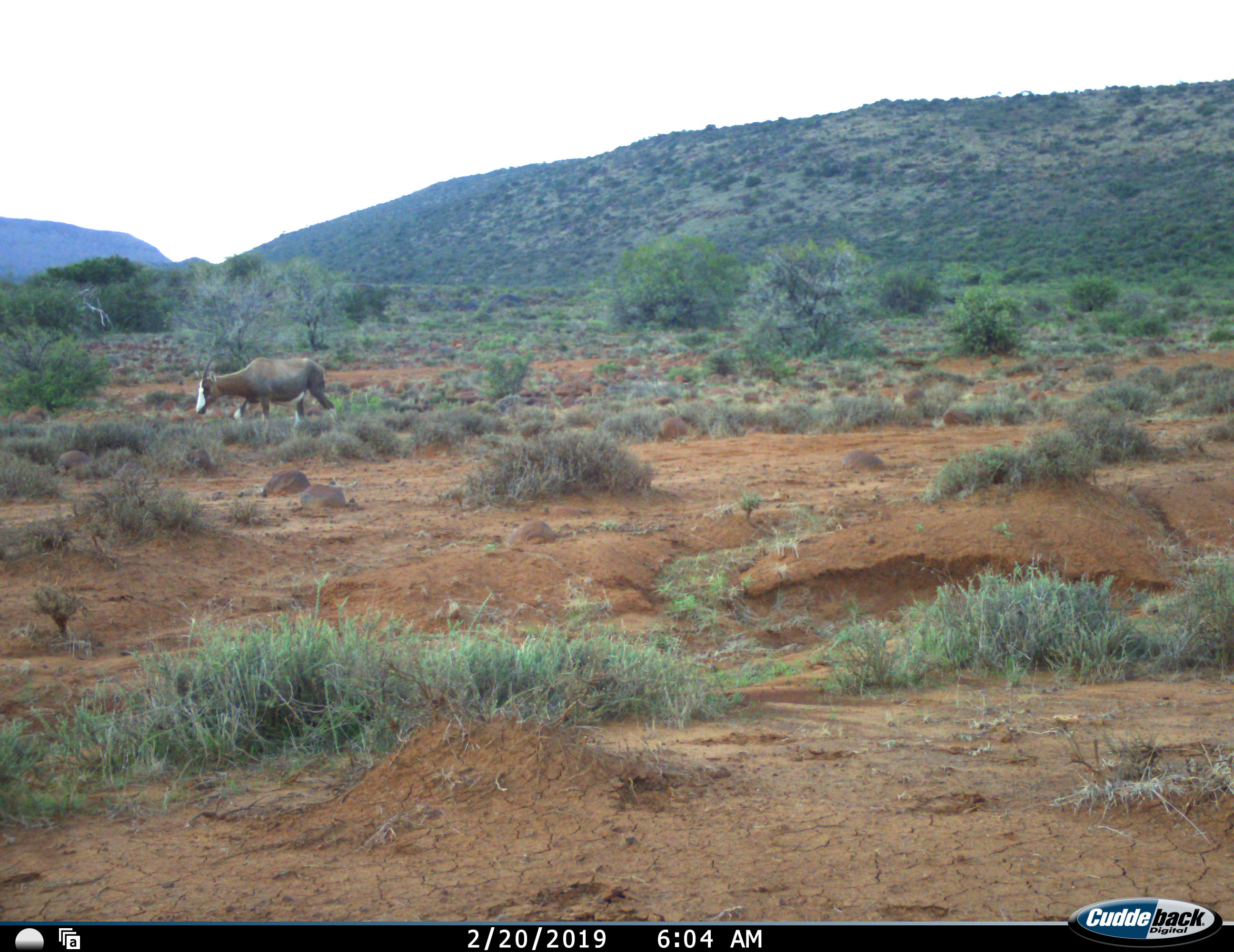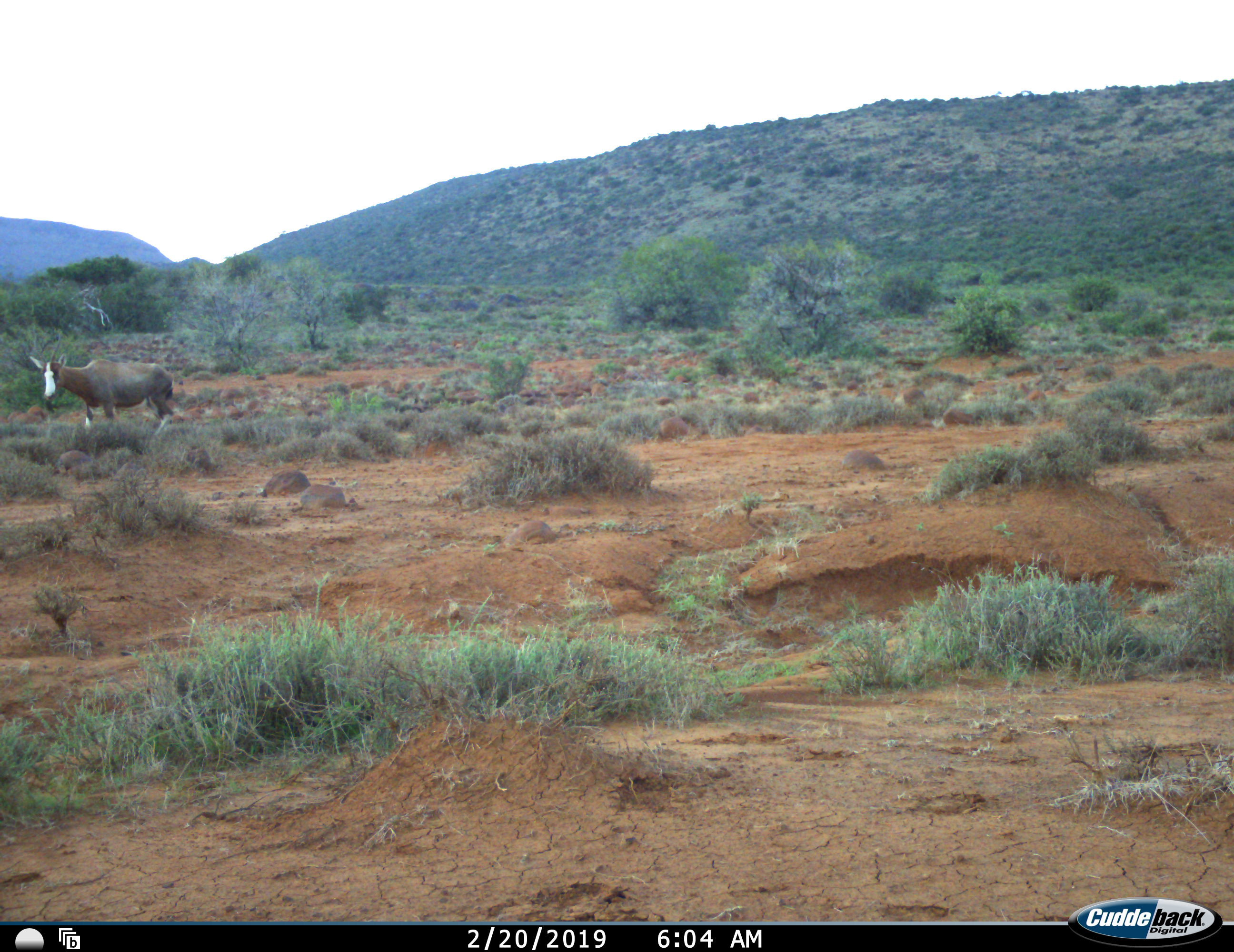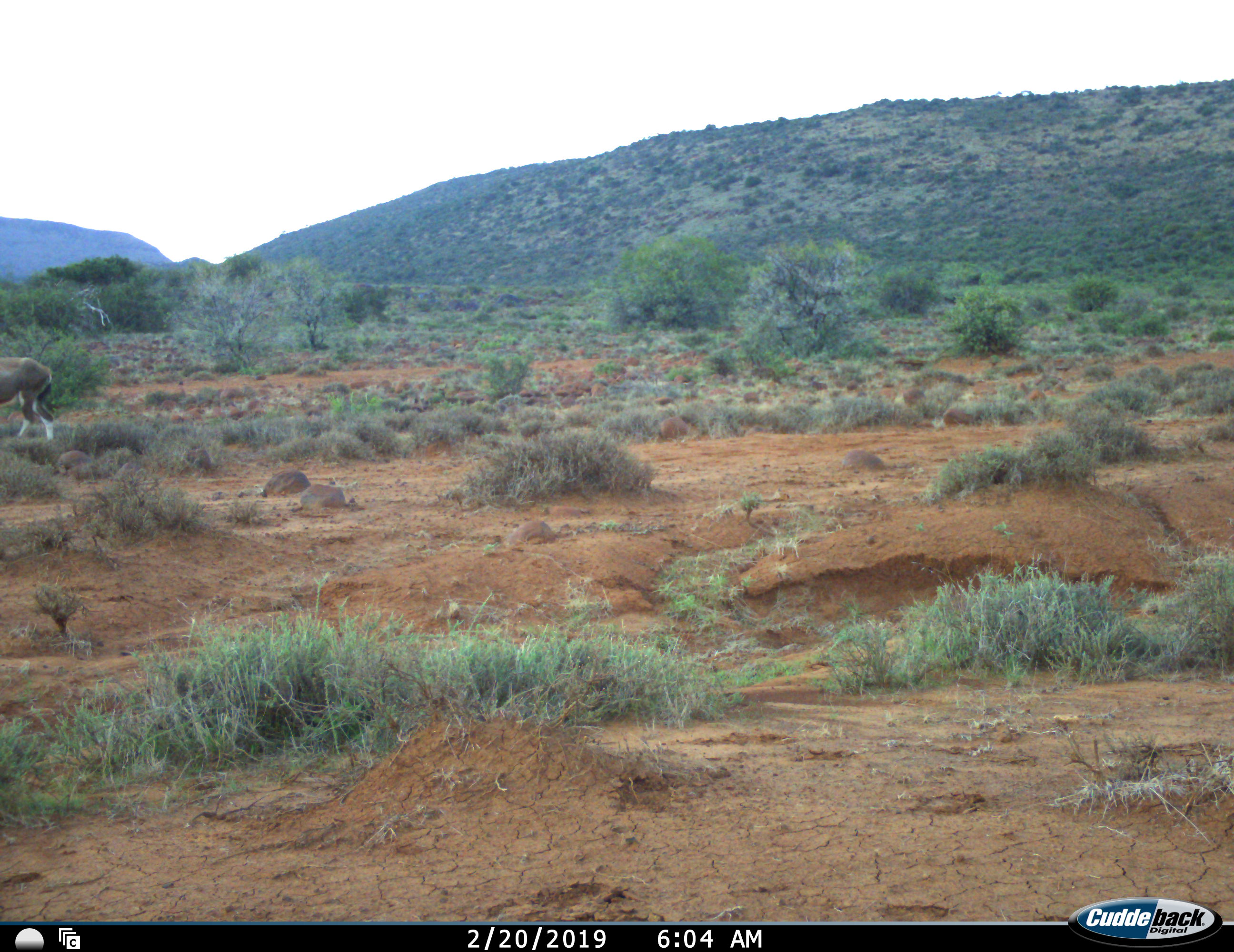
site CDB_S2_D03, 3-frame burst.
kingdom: Animalia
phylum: Chordata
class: Mammalia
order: Artiodactyla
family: Bovidae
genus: Damaliscus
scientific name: Damaliscus pygargus phillipsi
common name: blesbok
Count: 1.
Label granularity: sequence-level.